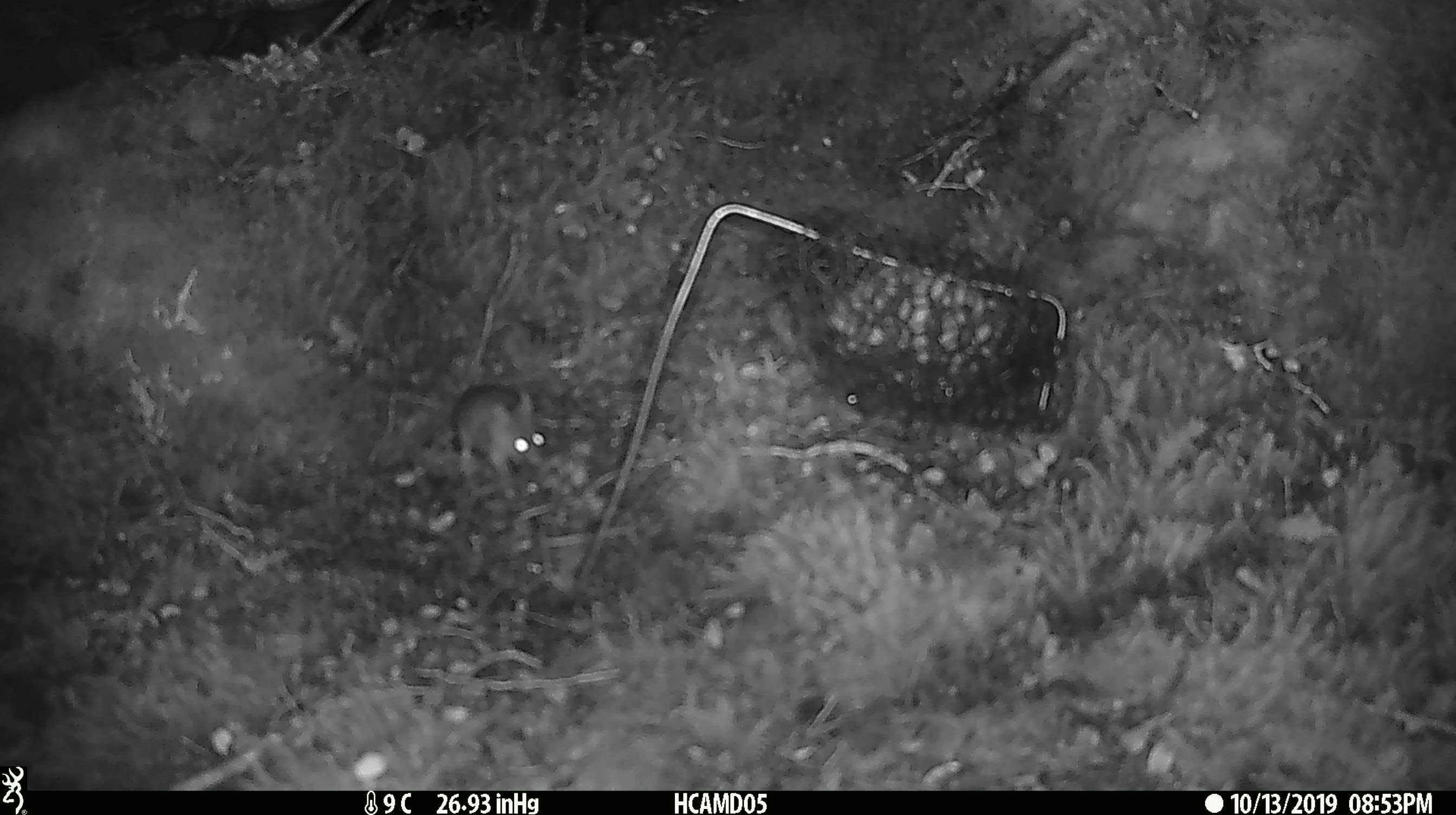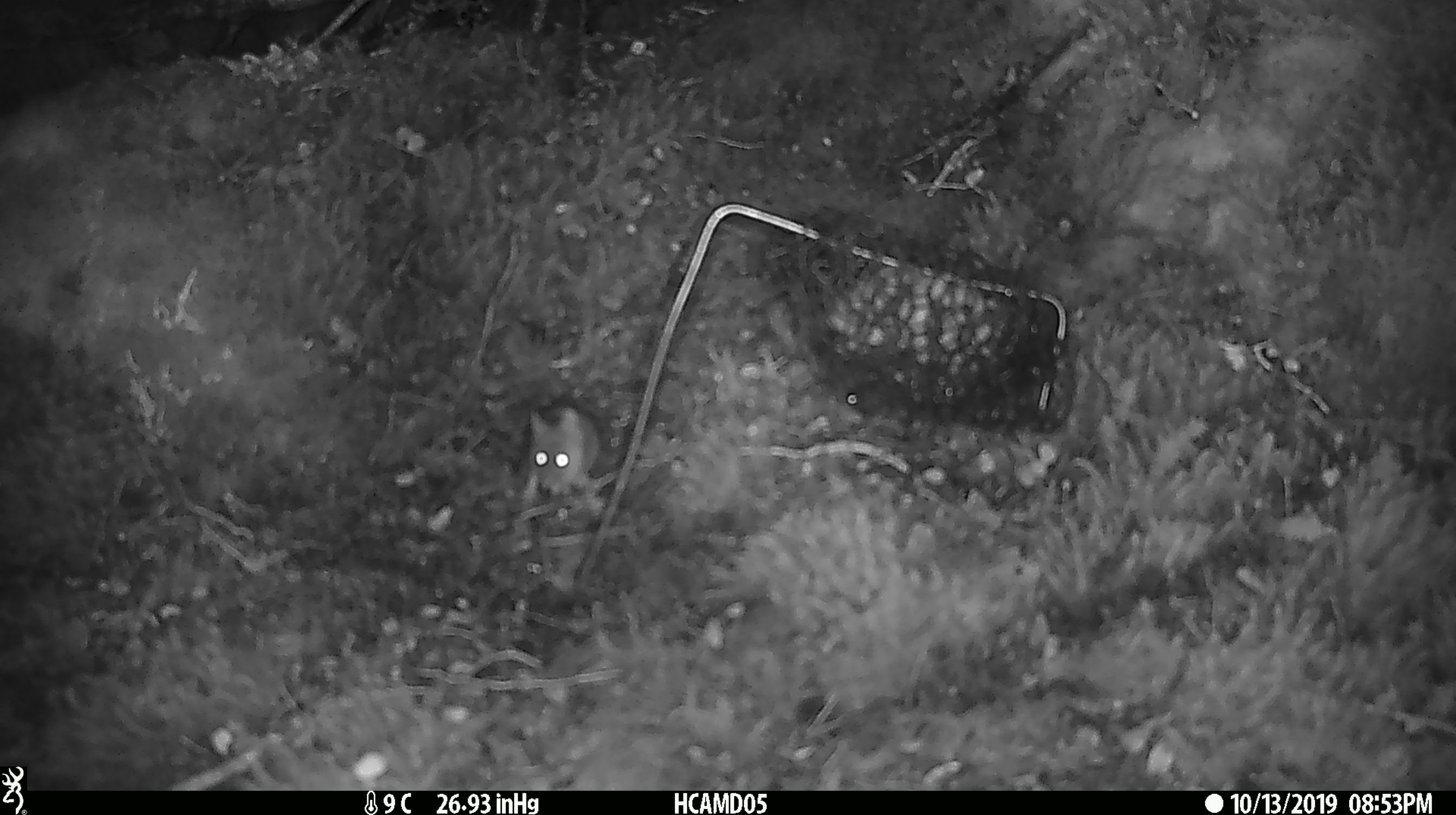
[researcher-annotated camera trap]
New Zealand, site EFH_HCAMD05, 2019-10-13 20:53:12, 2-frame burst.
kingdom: Animalia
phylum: Chordata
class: Mammalia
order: Rodentia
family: Muridae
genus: Mus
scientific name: Mus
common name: mouse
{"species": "mouse (Mus)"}